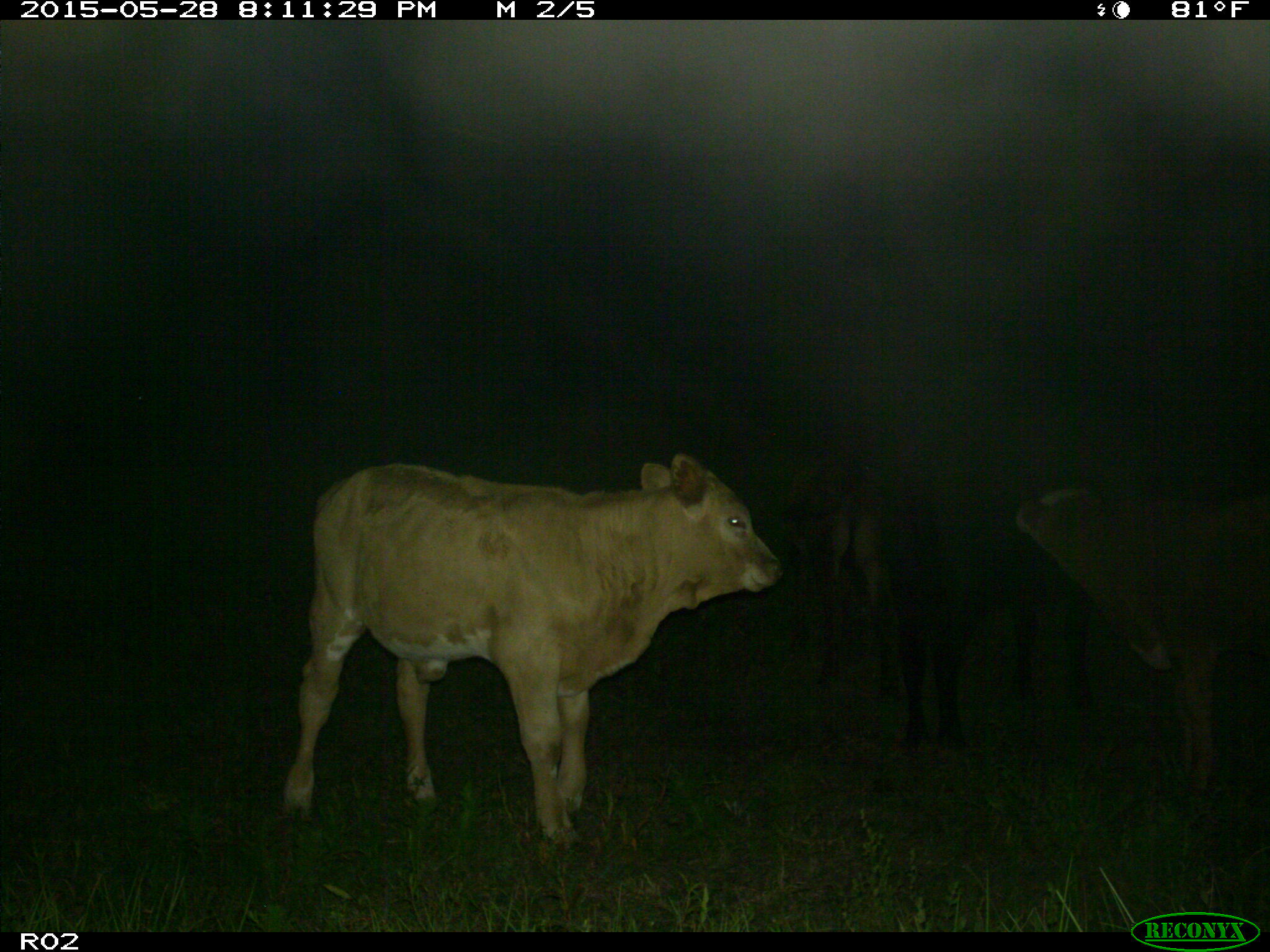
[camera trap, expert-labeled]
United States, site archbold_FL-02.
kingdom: Animalia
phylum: Chordata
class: Mammalia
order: Artiodactyla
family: Bovidae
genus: Bos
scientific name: Bos taurus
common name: domestic cow